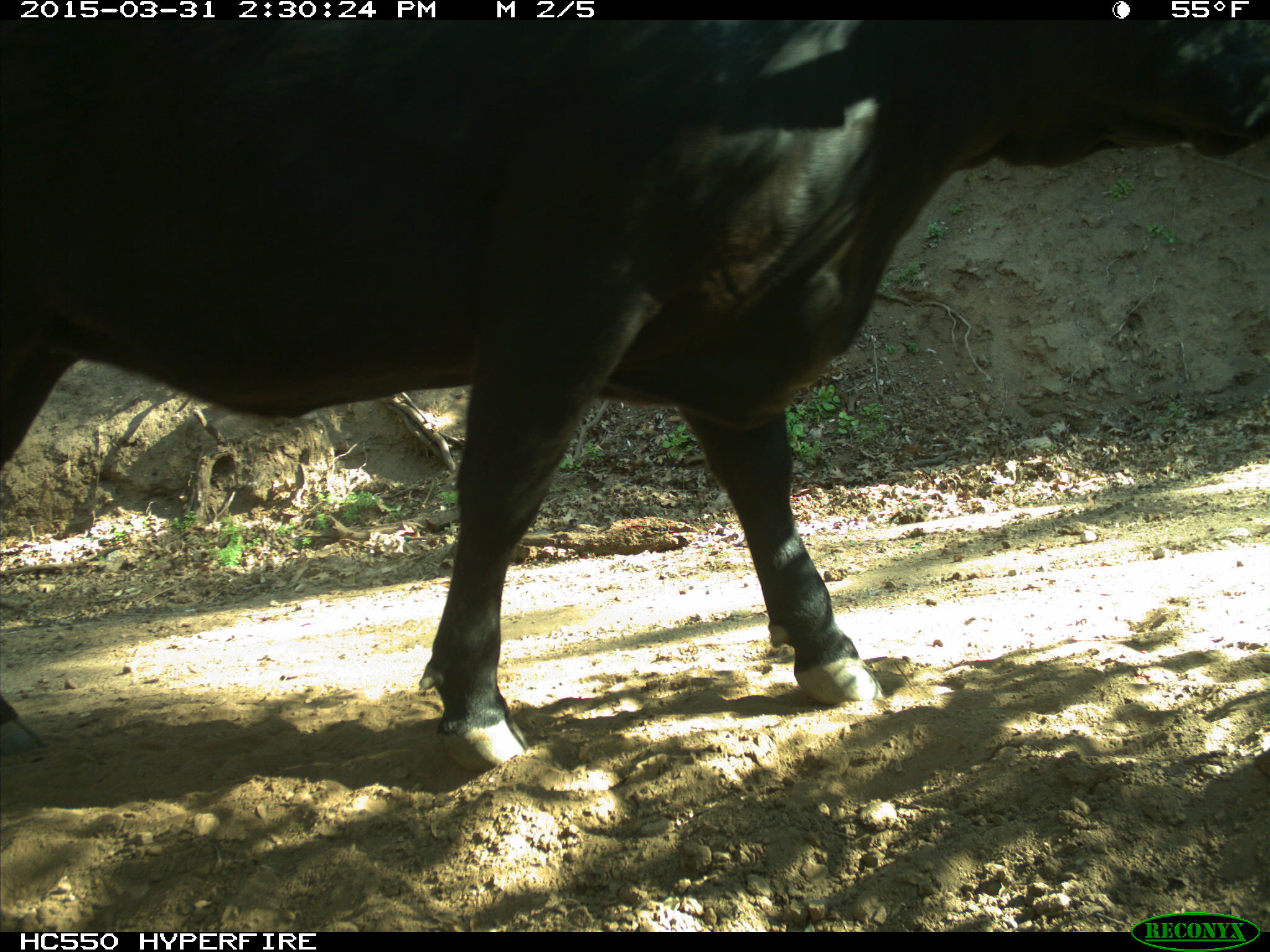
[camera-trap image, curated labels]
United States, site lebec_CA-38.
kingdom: Animalia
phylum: Chordata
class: Mammalia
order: Artiodactyla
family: Bovidae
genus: Bos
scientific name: Bos taurus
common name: domestic cow